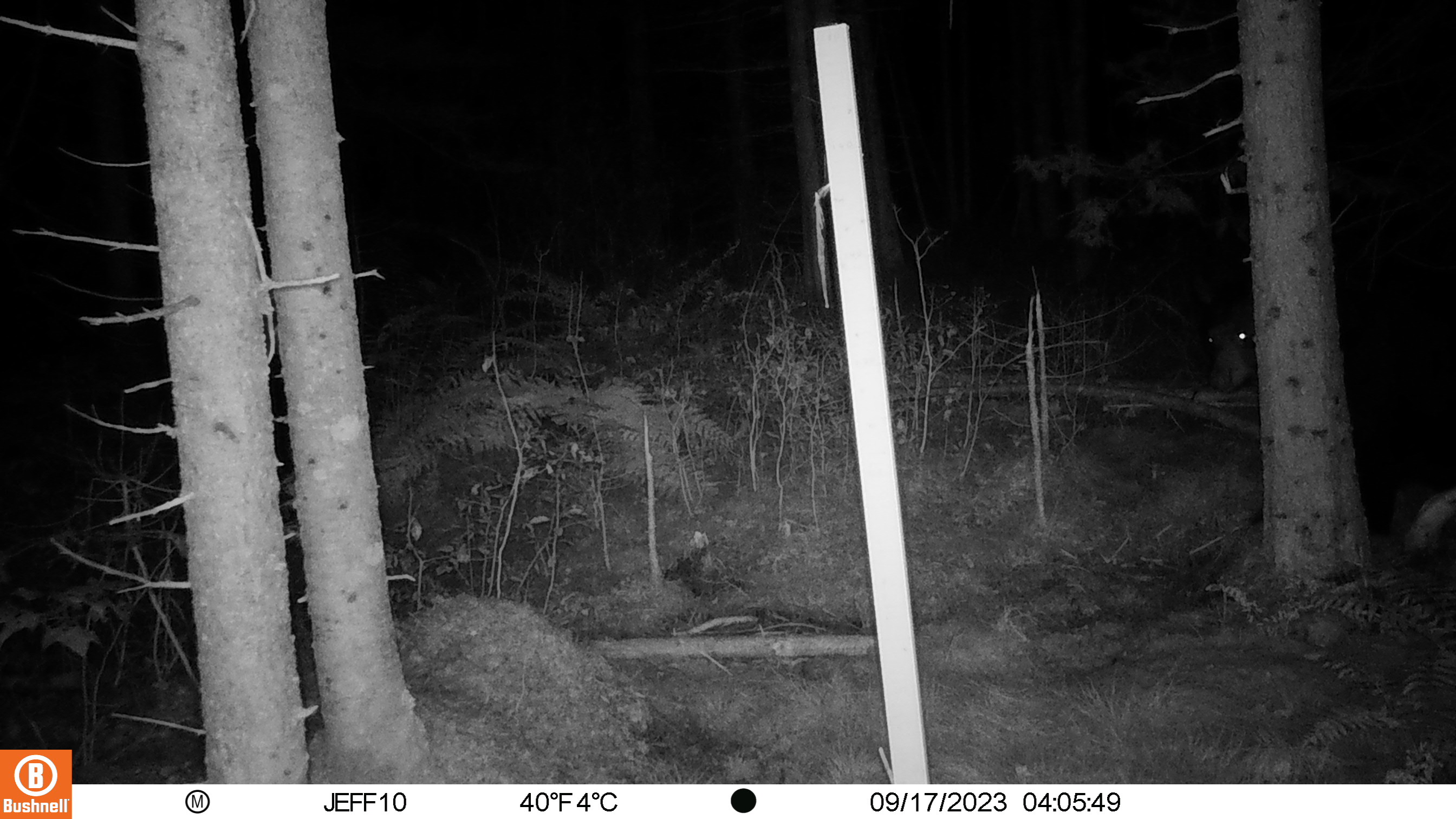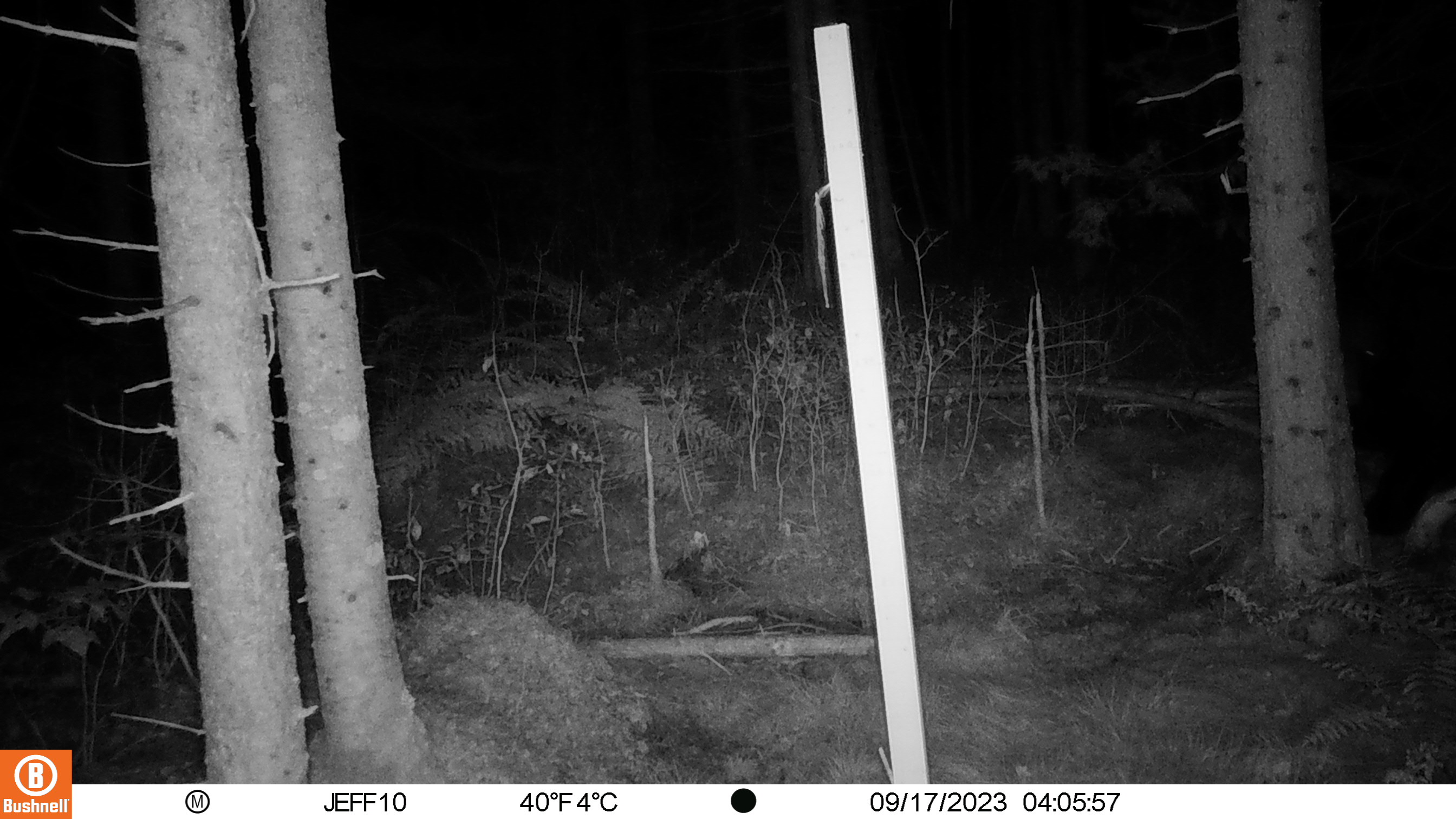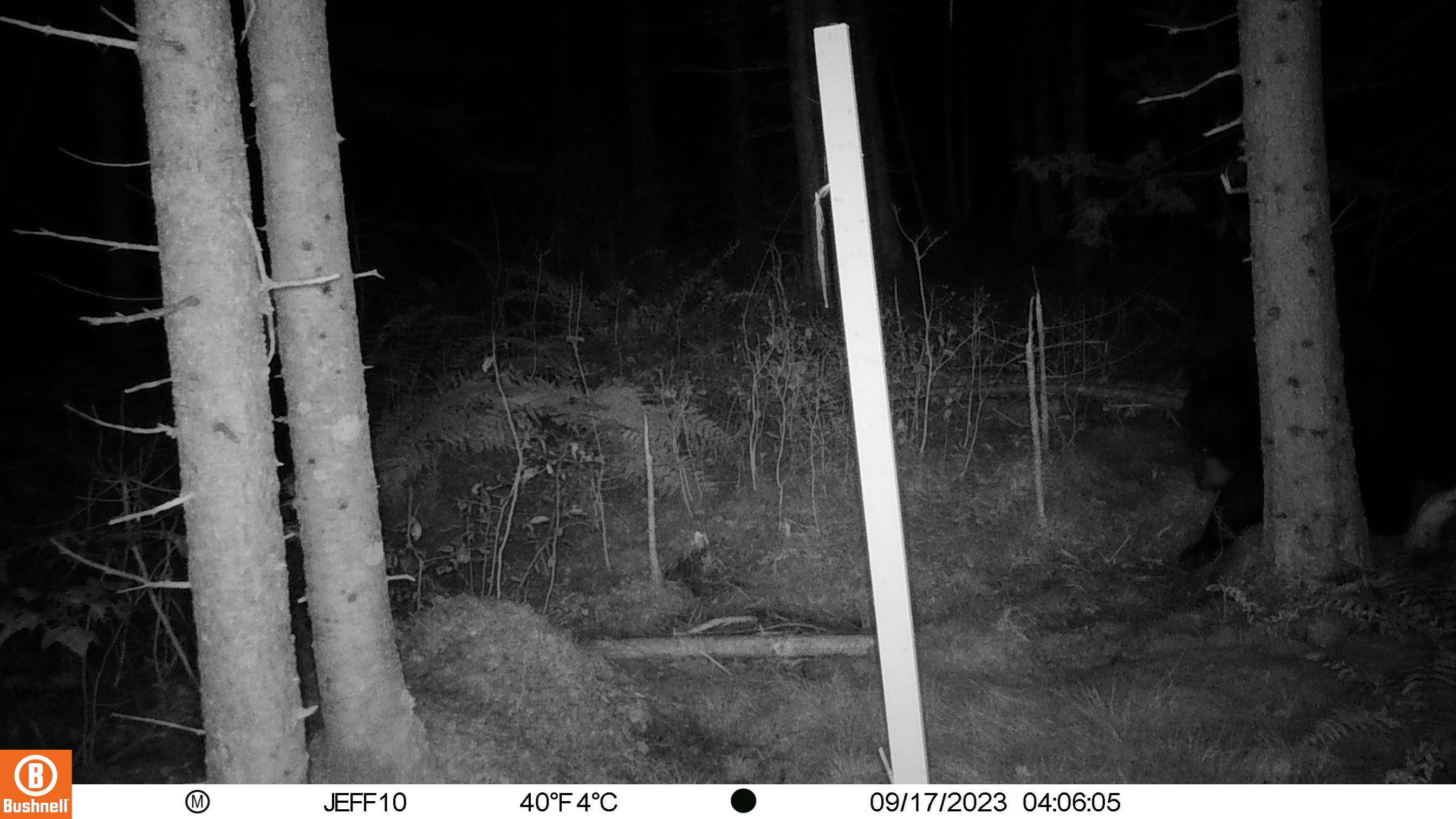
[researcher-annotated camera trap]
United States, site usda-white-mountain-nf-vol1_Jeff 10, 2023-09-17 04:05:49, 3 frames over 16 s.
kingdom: Animalia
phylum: Chordata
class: Mammalia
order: Carnivora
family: Ursidae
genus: Ursus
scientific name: Ursus americanus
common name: black bear